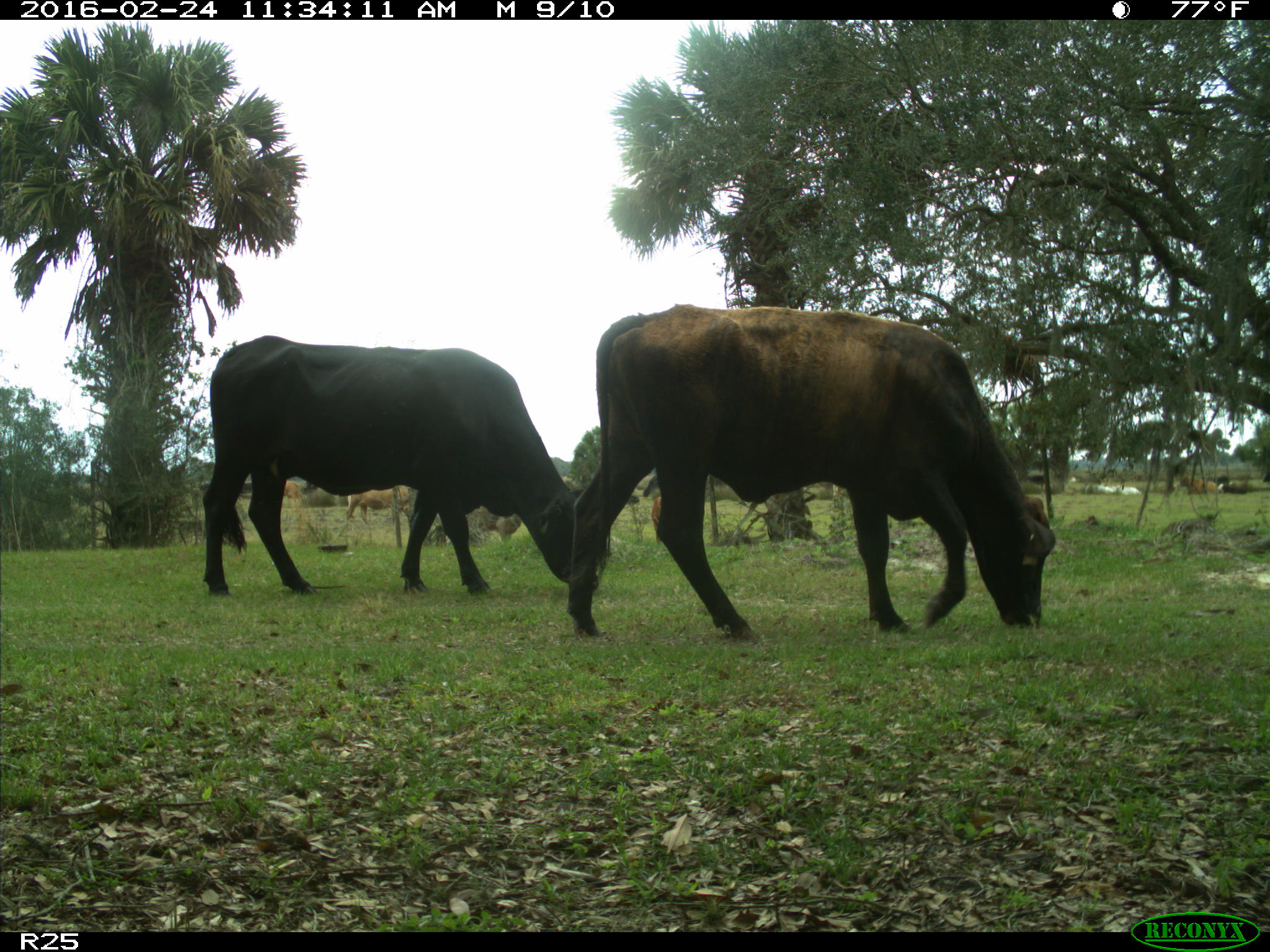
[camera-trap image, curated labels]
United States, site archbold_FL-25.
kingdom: Animalia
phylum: Chordata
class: Mammalia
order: Artiodactyla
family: Bovidae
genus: Bos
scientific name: Bos taurus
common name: domestic cow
Bos taurus (domestic cow).